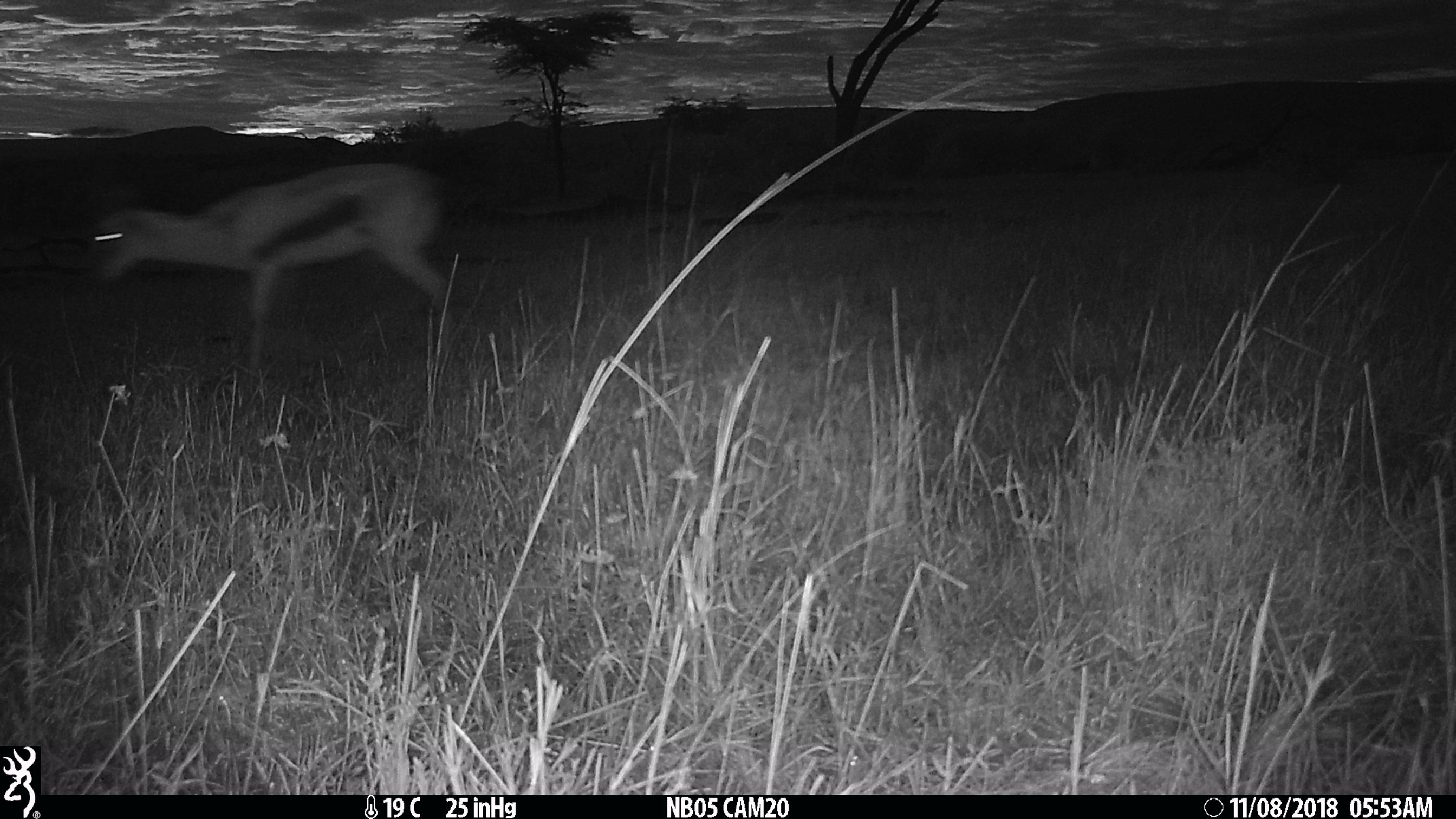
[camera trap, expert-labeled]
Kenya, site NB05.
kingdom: Animalia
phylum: Chordata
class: Mammalia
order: Artiodactyla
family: Bovidae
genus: Eudorcas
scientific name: Eudorcas thomsonii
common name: thomon's gazelle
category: gazelle thomsons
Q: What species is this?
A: Gazelle thomsons (thomon's gazelle) (Eudorcas thomsonii).